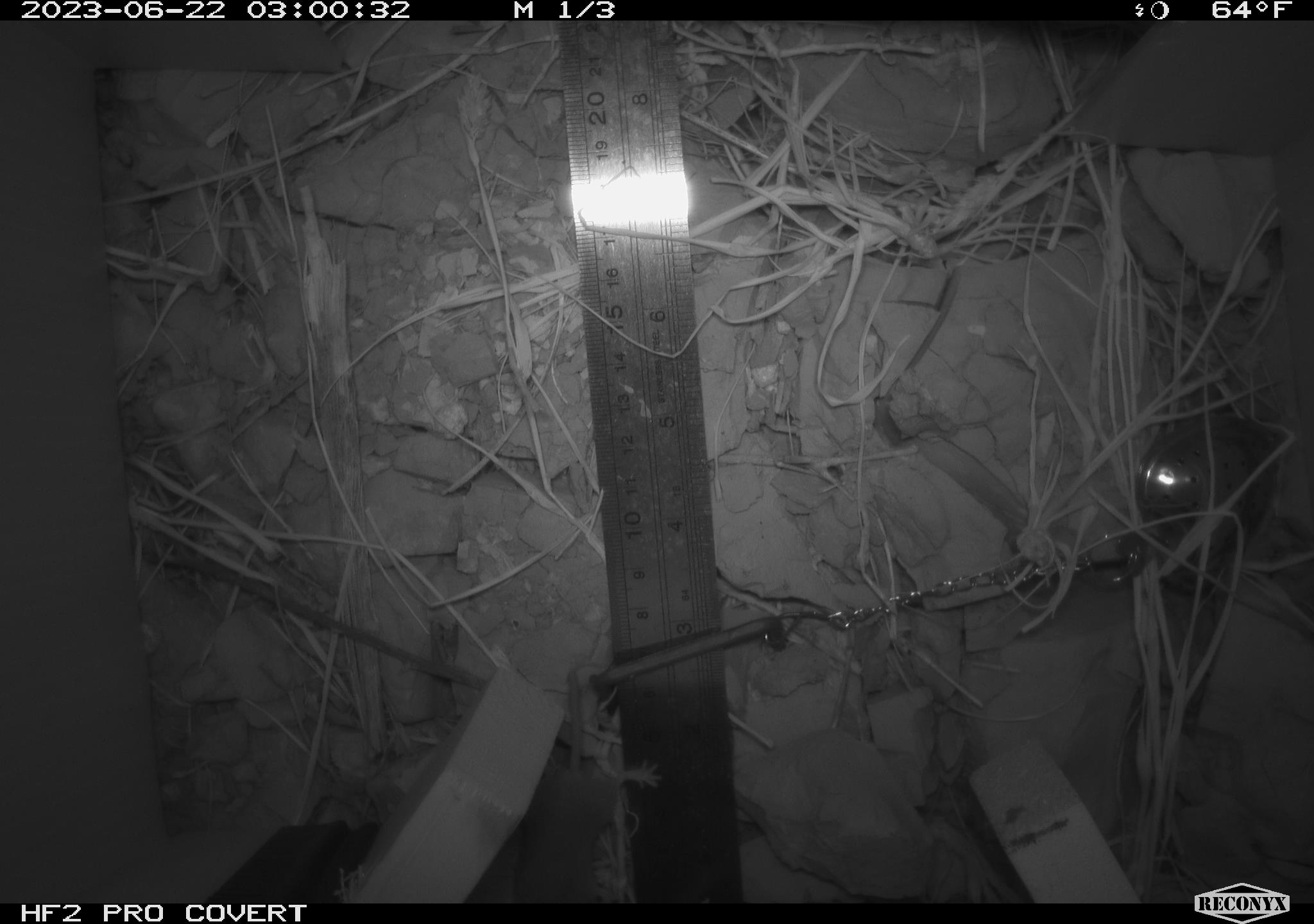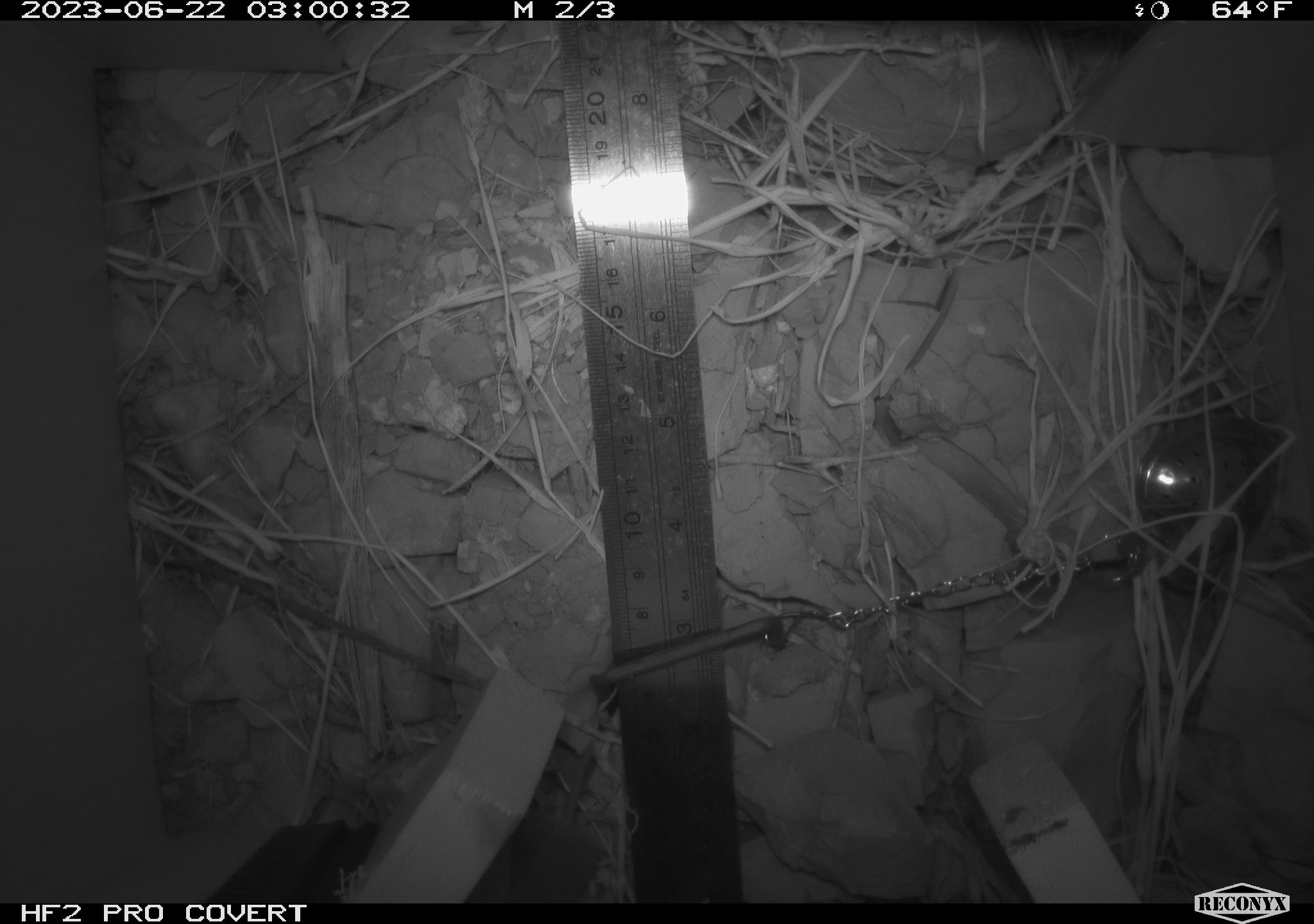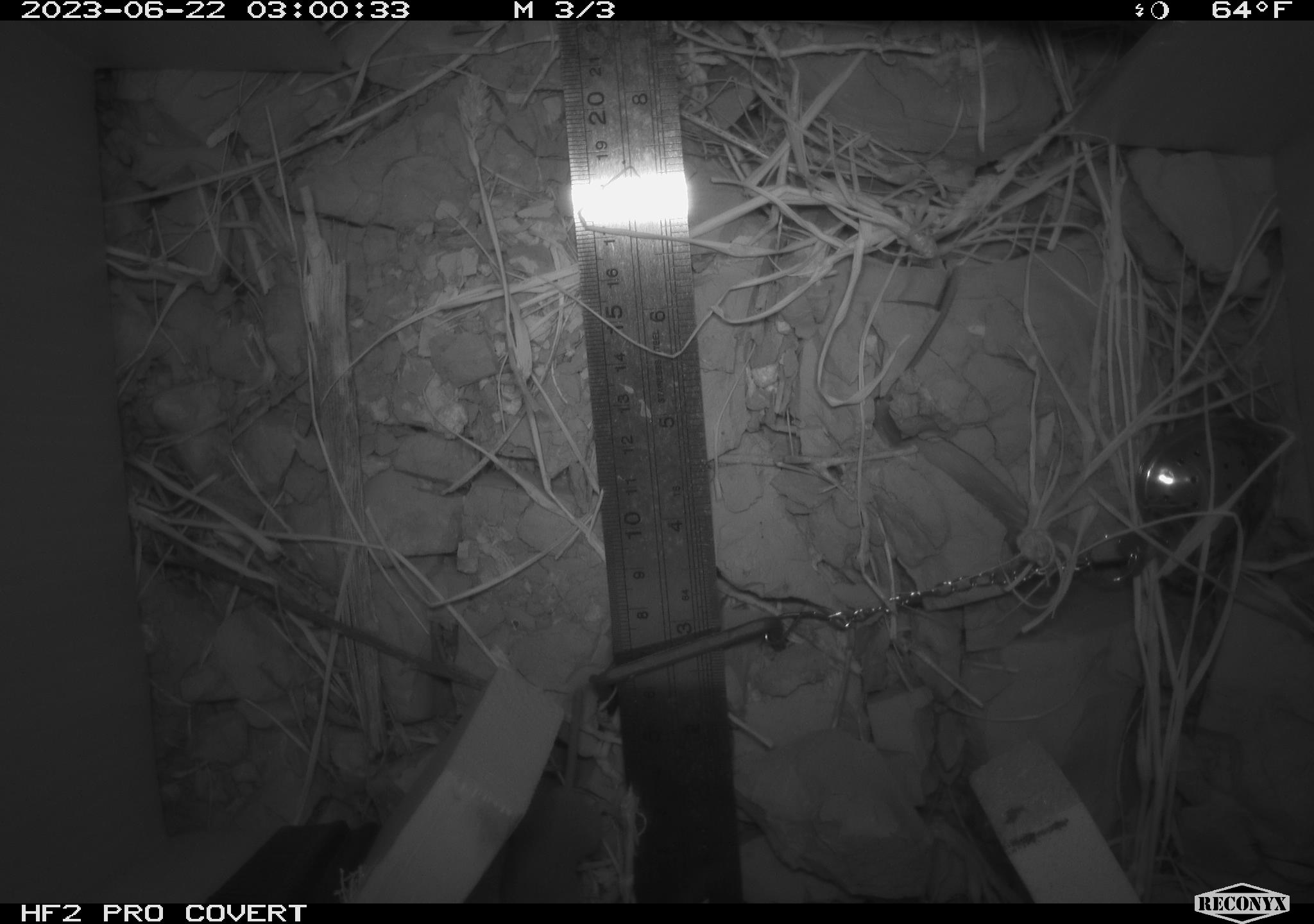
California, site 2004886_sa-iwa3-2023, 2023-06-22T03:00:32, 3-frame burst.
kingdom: Animalia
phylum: Chordata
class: Mammalia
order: Eulipotyphla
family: Soricidae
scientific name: Soricidae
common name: shrews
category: soricidae family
Soricidae family (shrews) (Soricidae).